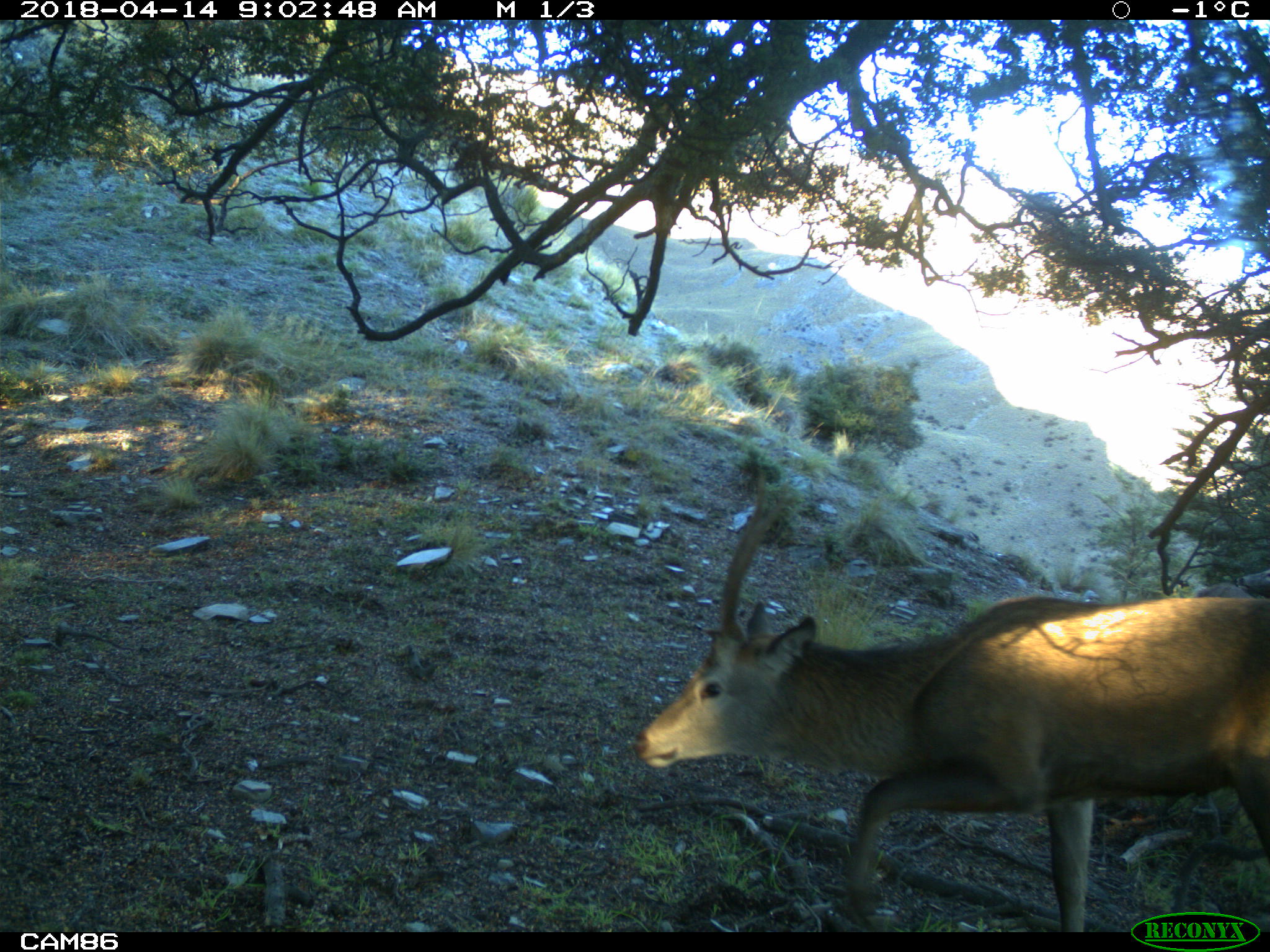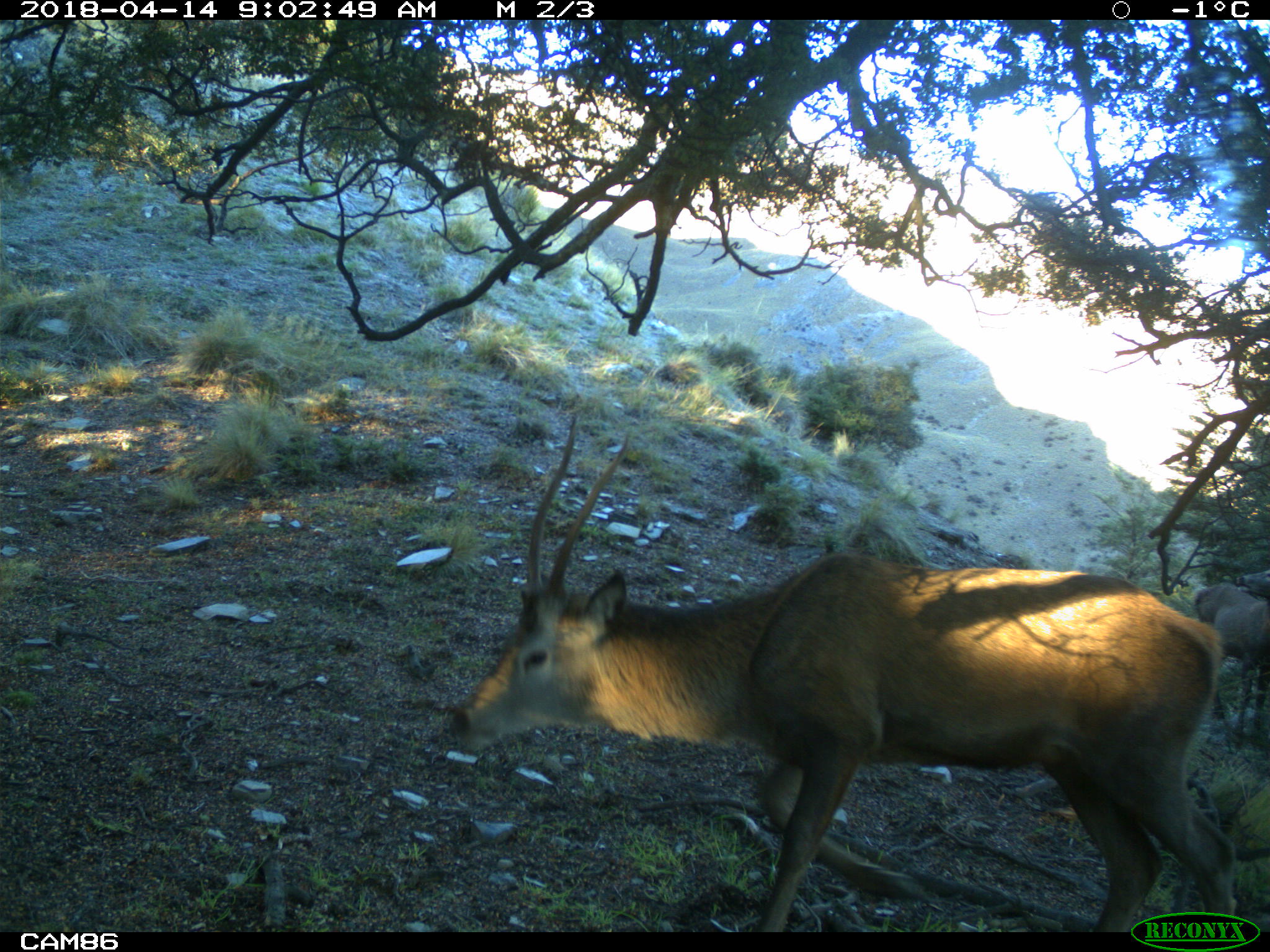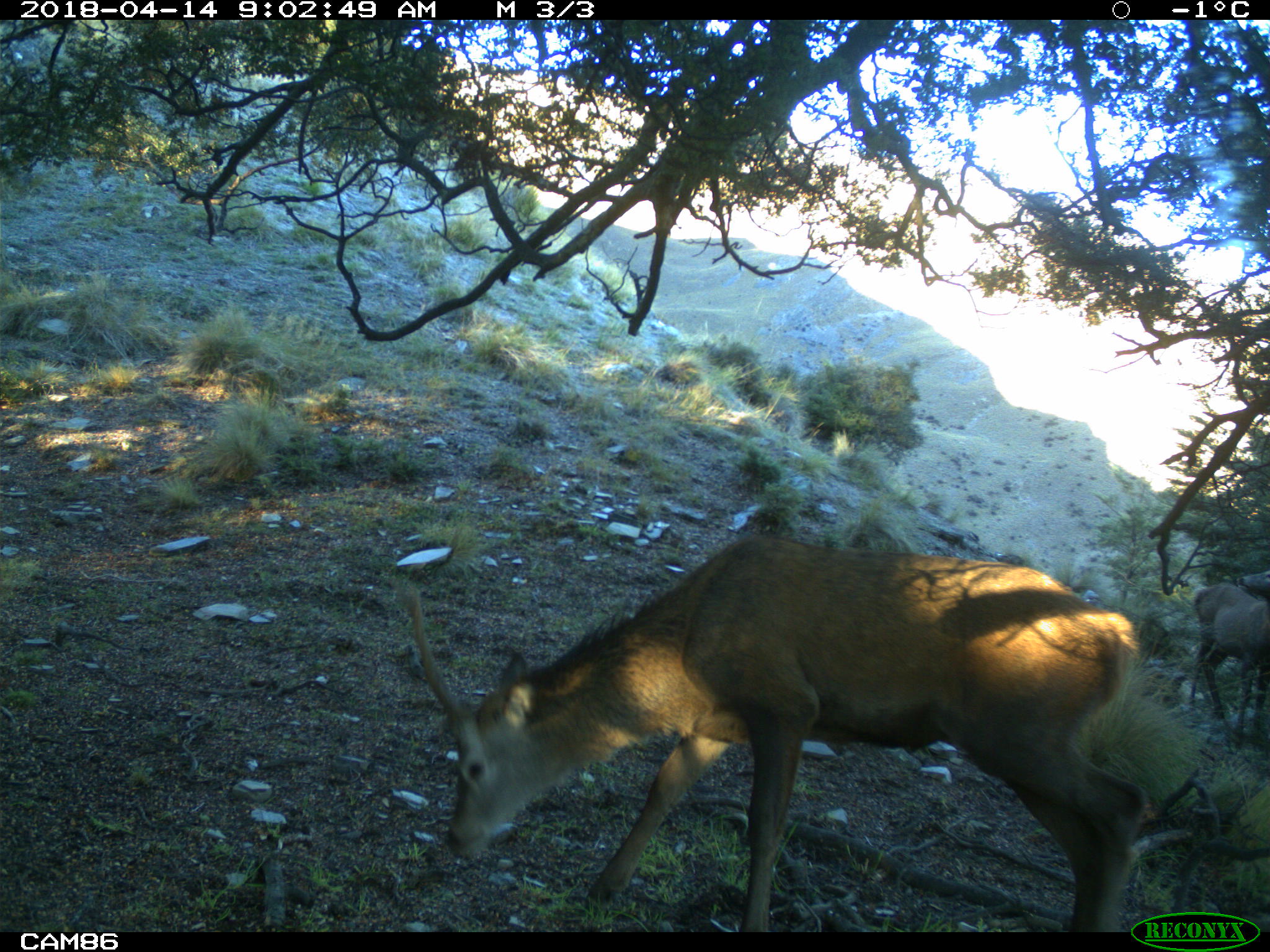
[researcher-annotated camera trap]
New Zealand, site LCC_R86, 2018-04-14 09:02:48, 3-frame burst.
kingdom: Animalia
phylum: Chordata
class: Mammalia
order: Artiodactyla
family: Cervidae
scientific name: Cervidae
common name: deer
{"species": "deer (Cervidae)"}